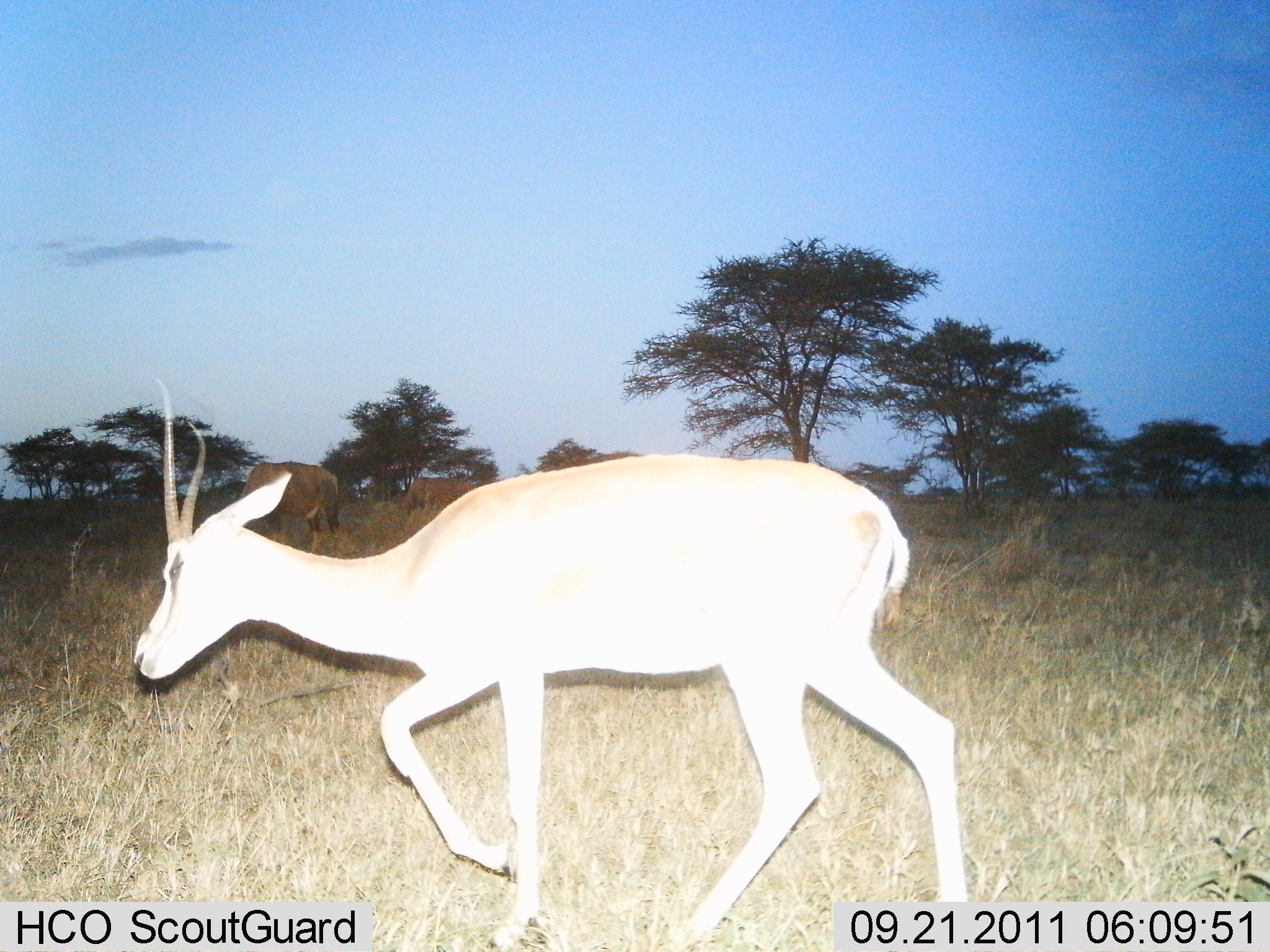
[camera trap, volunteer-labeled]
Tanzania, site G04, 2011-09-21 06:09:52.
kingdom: Animalia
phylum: Chordata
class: Mammalia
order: Artiodactyla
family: Bovidae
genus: Nanger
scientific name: Nanger granti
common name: grant's gazelle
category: gazellegrants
Gazellegrants (grant's gazelle) (Nanger granti), count 1. Behavior (volunteer vote fractions): standing 0%, resting 0%, moving 92%, interacting 0%. Young present (vote fraction): 0%. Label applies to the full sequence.